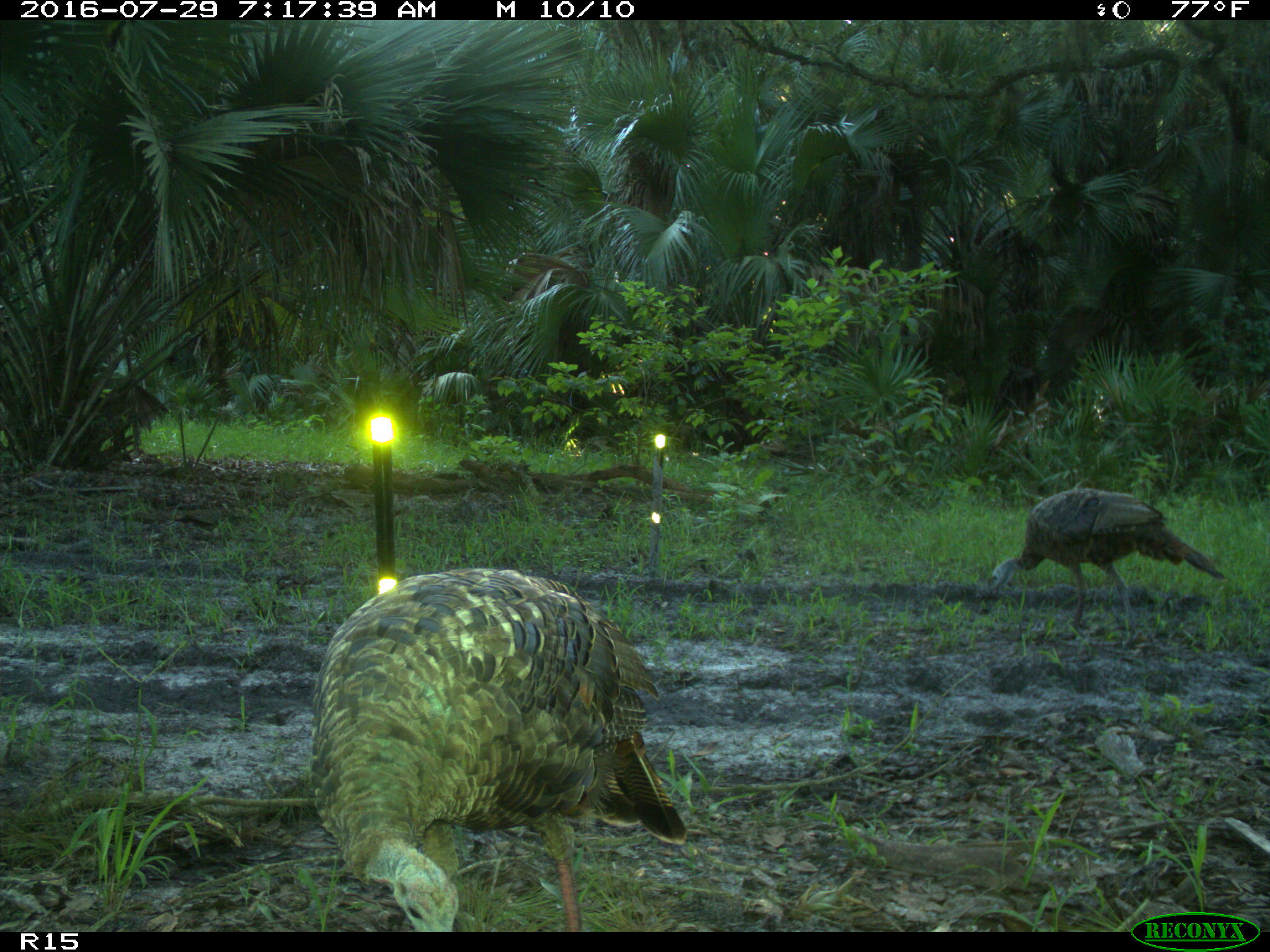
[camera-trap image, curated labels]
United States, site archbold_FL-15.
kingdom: Animalia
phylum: Chordata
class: Aves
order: Galliformes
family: Phasianidae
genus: Meleagris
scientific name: Meleagris gallopavo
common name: wild turkey